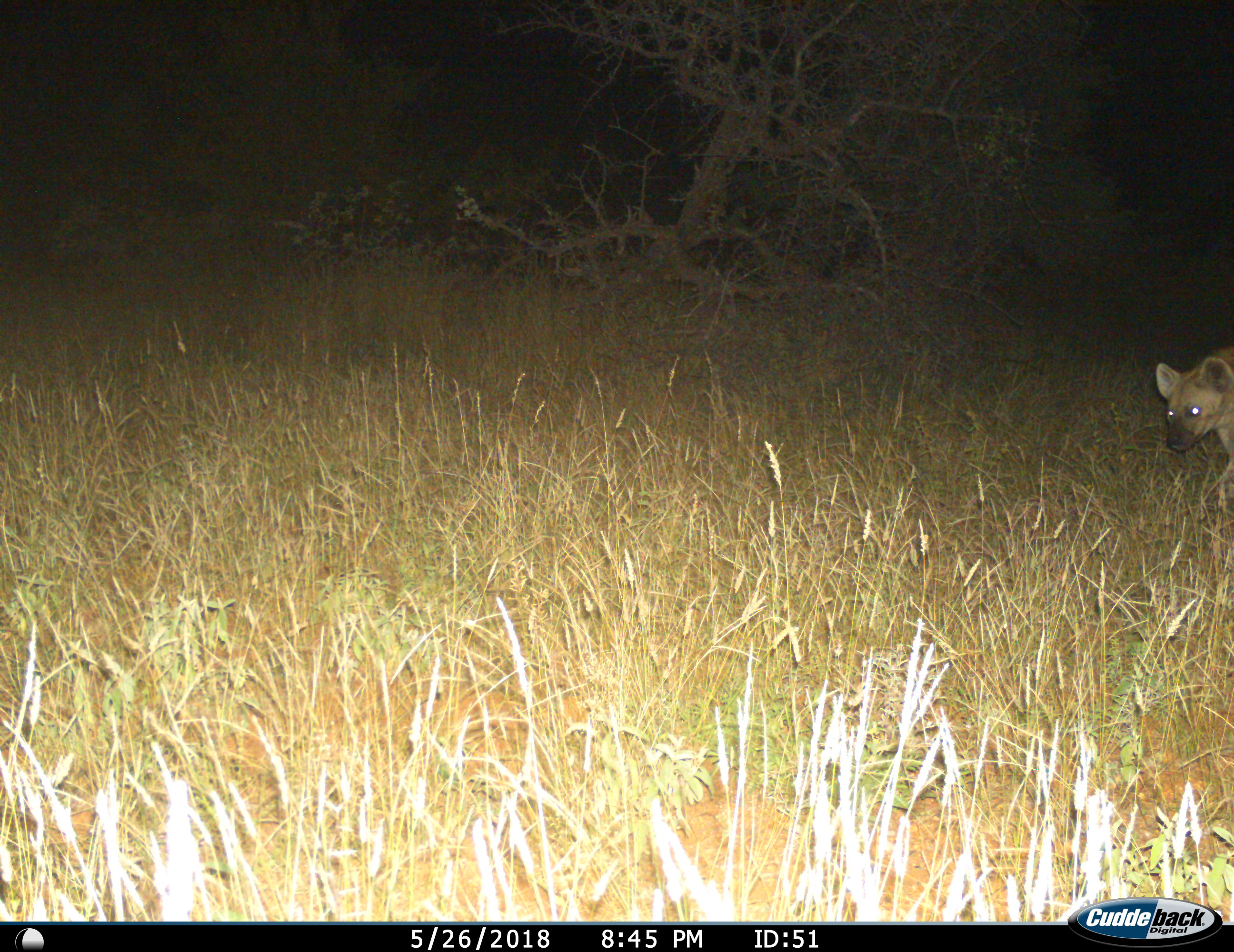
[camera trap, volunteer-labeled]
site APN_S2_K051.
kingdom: Animalia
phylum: Chordata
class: Mammalia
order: Carnivora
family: Hyaenidae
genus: Crocuta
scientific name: Crocuta crocuta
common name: spotted hyena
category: hyenaspotted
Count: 1.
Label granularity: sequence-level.